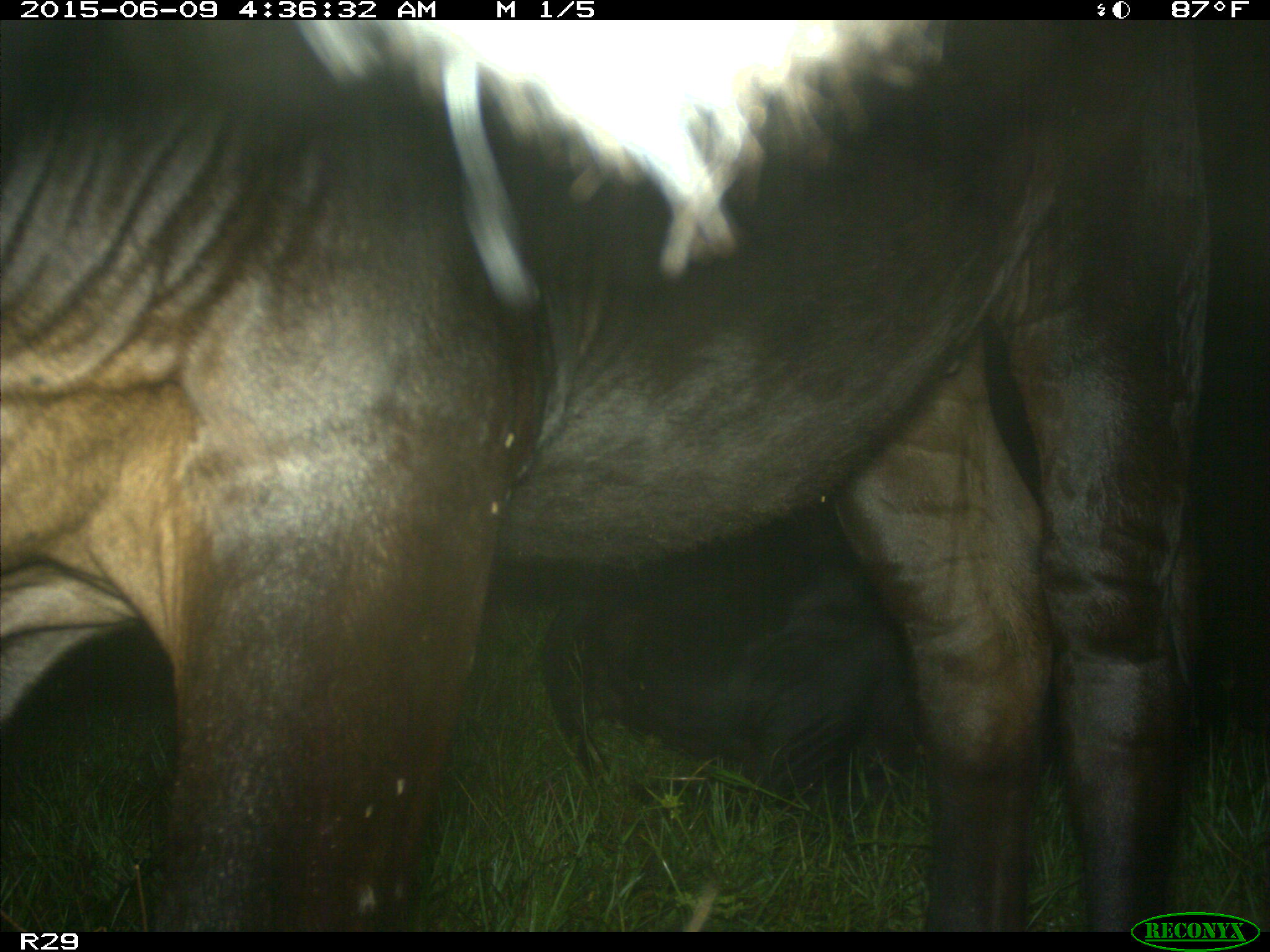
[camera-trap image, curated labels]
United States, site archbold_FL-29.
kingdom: Animalia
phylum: Chordata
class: Mammalia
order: Artiodactyla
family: Bovidae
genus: Bos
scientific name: Bos taurus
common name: domestic cow